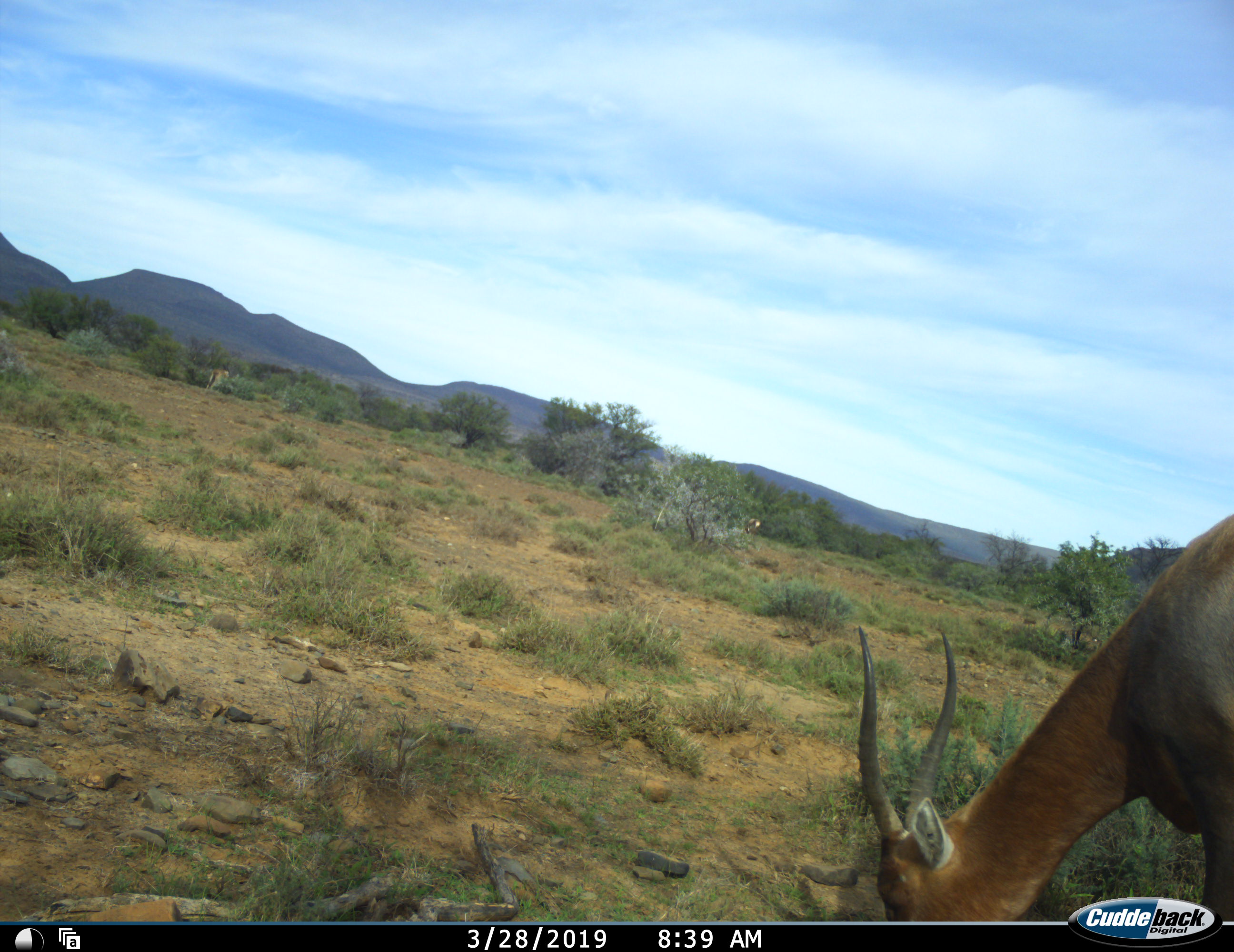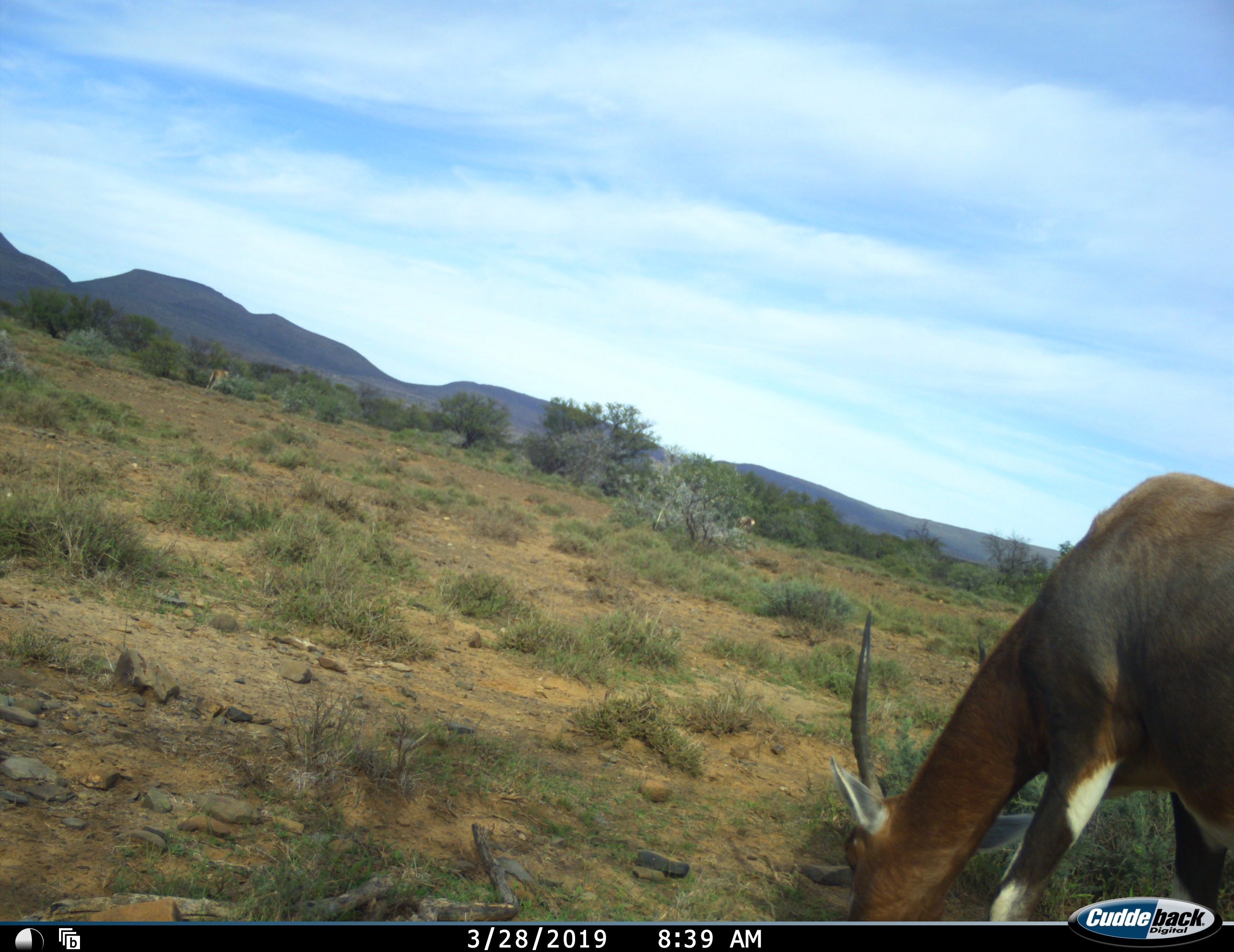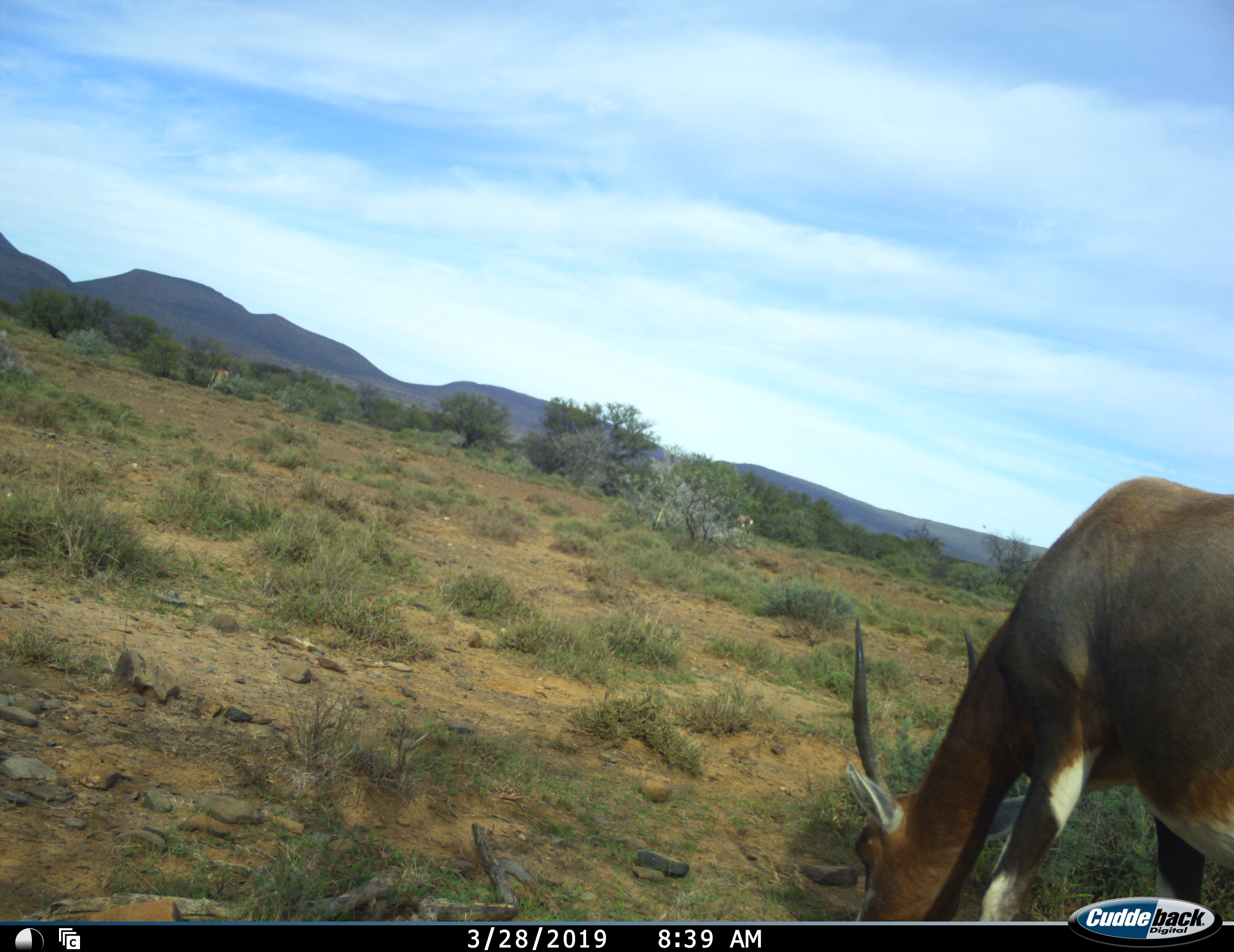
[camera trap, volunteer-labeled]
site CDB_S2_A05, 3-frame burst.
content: unidentified animal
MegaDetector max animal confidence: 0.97